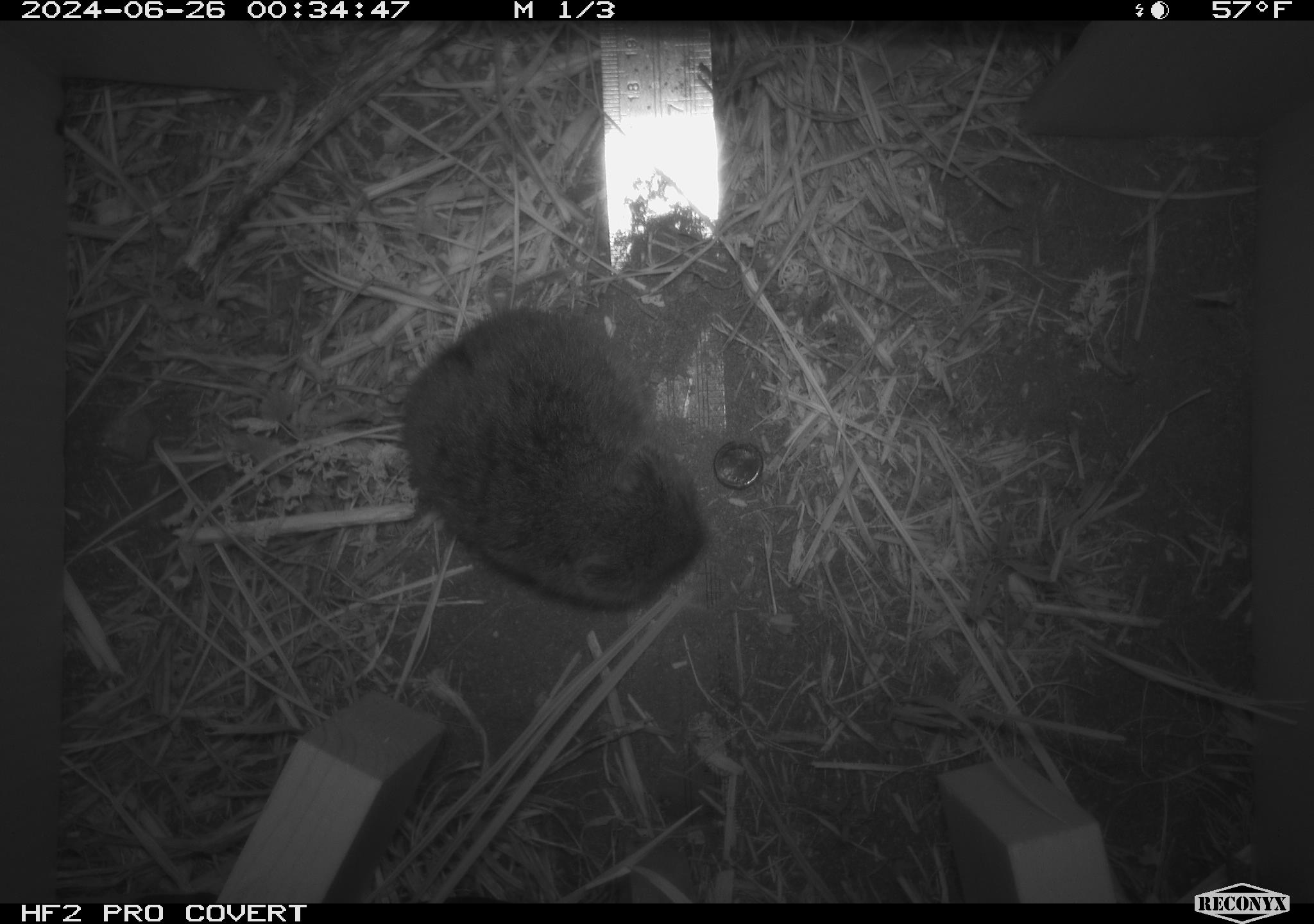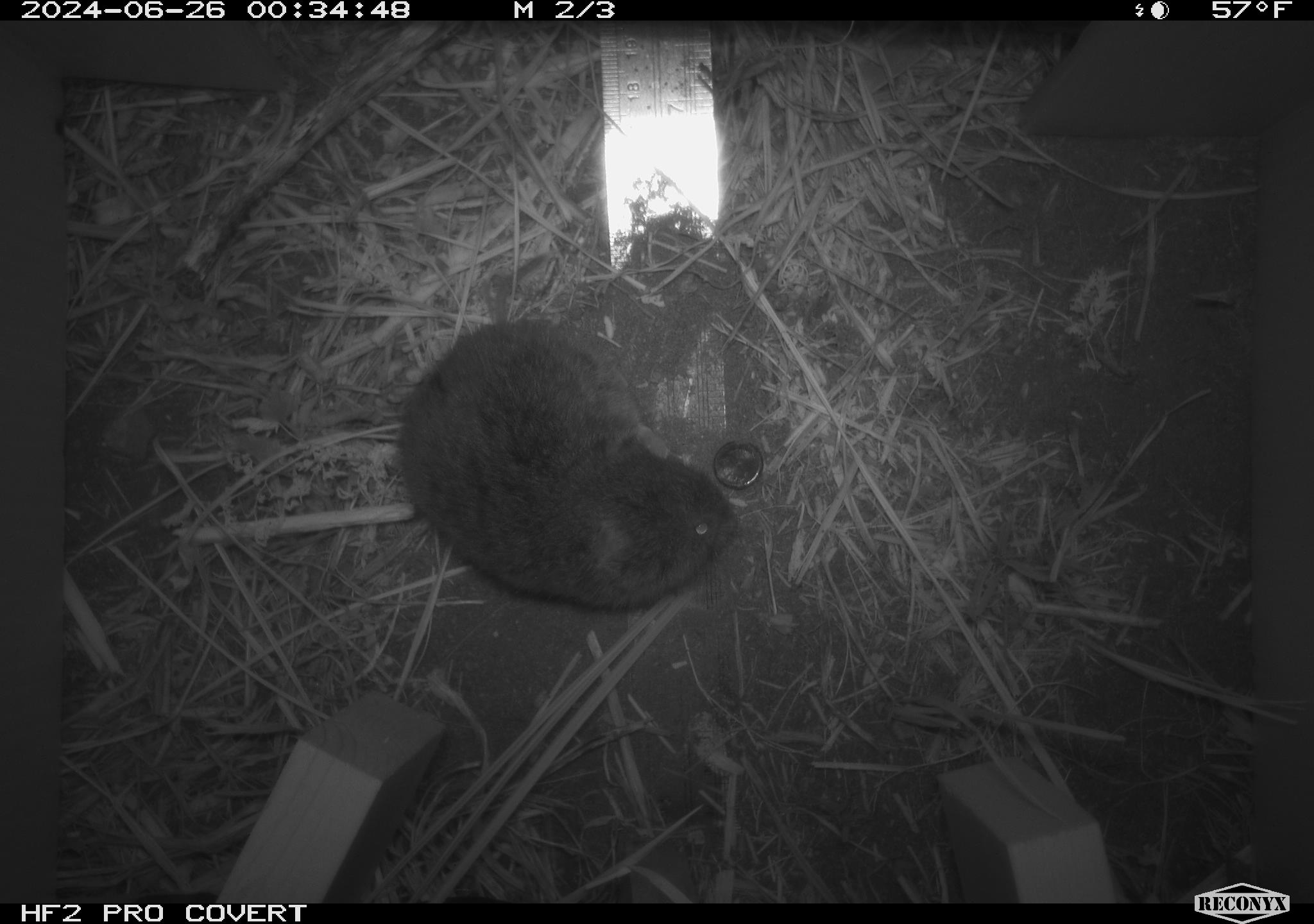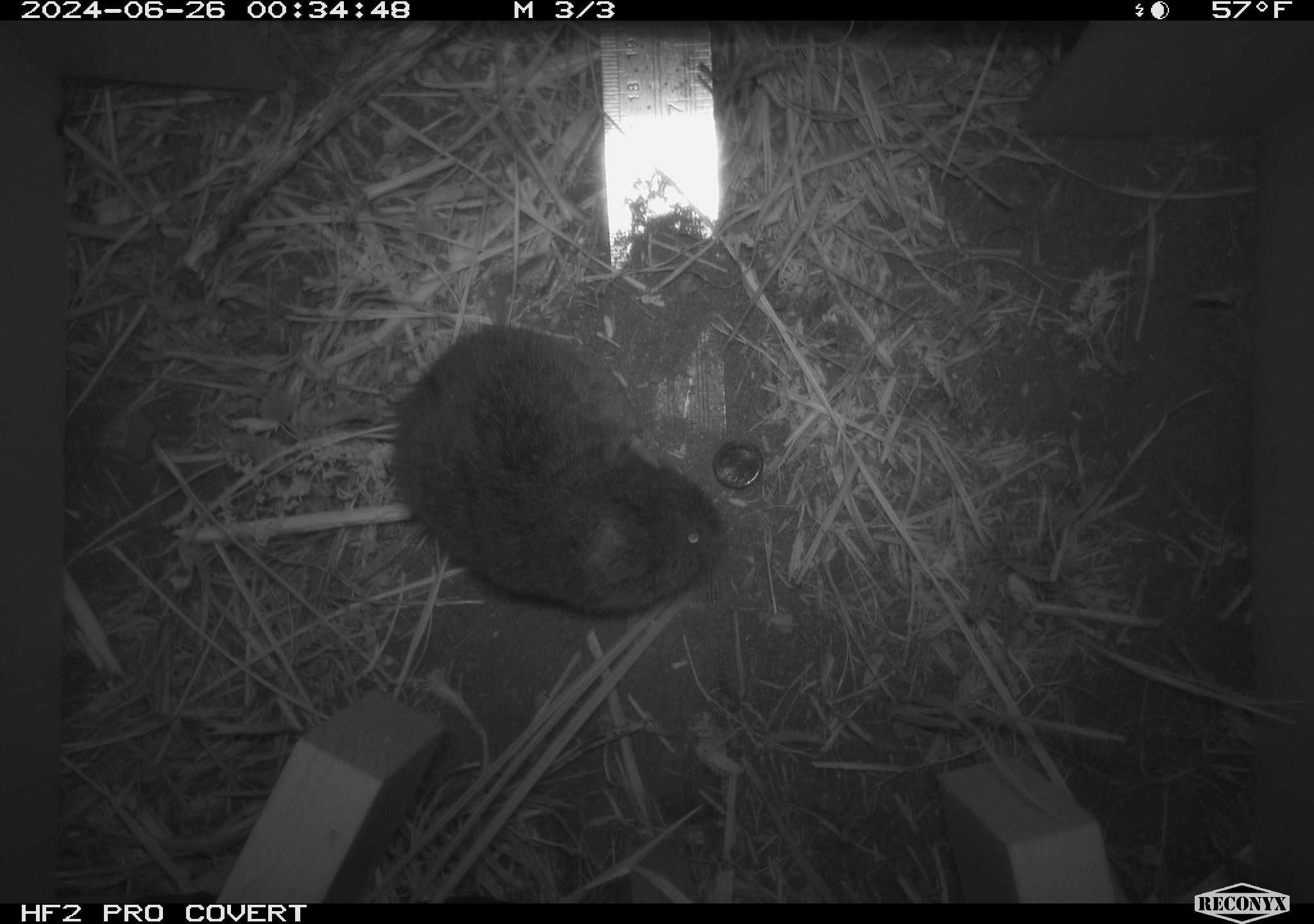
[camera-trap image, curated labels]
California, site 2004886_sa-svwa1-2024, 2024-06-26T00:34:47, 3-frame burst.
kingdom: Animalia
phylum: Chordata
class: Mammalia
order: Rodentia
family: Cricetidae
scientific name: Arvicolinae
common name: voles, lemmings, and muskrats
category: arvicolinae subfamily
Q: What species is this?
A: Arvicolinae subfamily (voles, lemmings, and muskrats) (Arvicolinae).